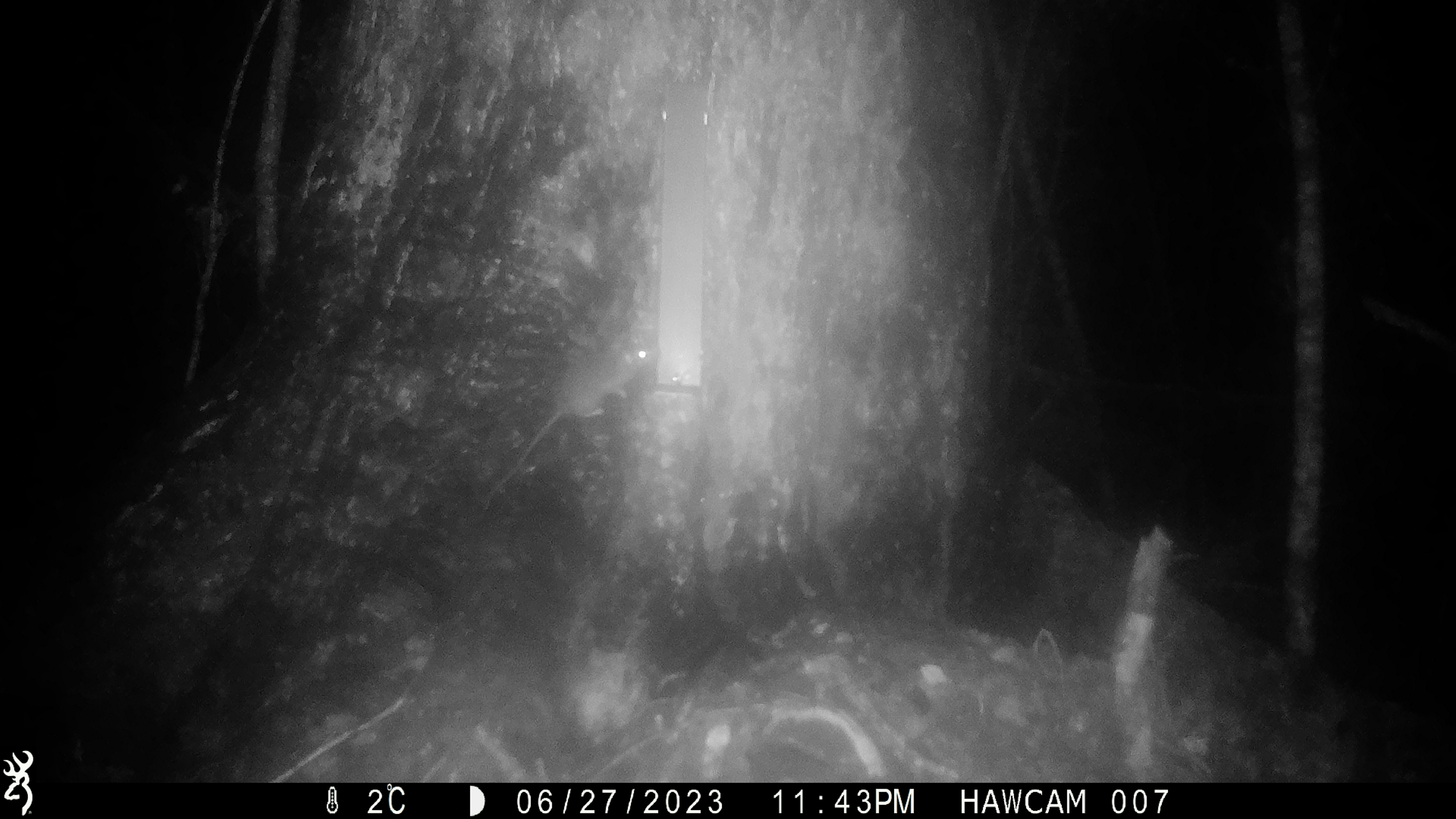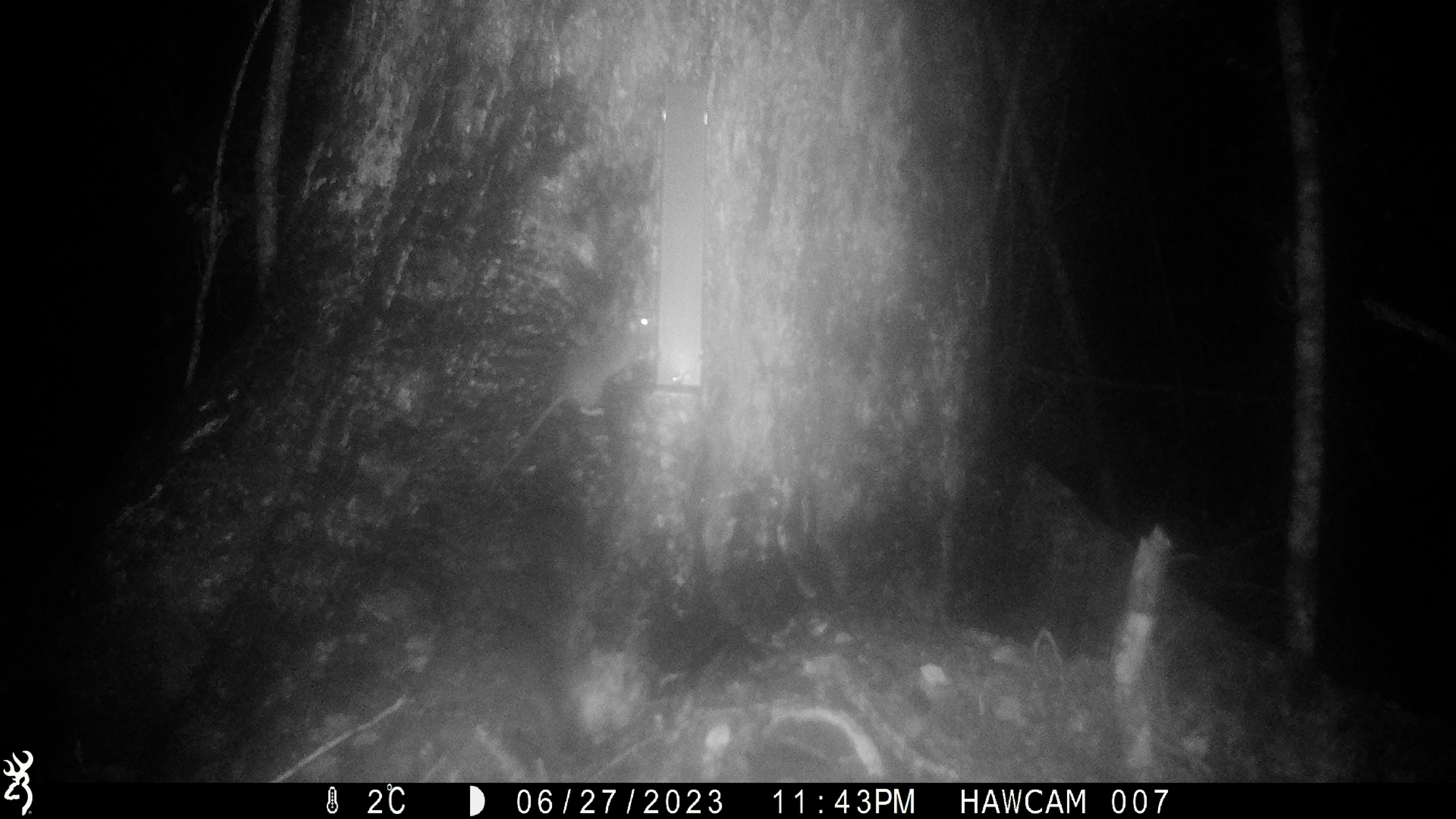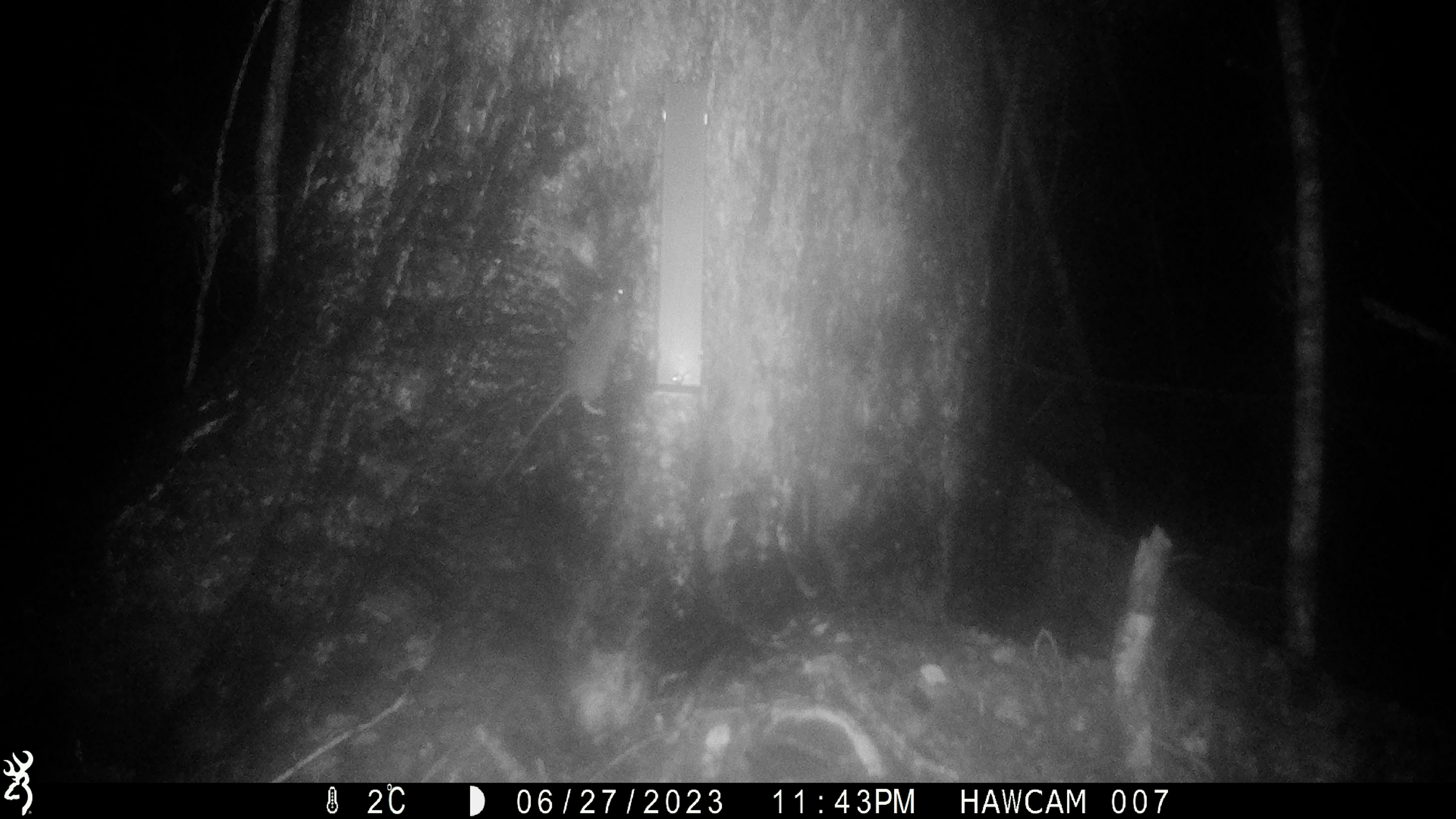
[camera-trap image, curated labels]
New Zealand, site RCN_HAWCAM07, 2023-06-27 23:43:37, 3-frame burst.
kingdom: Animalia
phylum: Chordata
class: Mammalia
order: Rodentia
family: Muridae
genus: Rattus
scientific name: Rattus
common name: rat